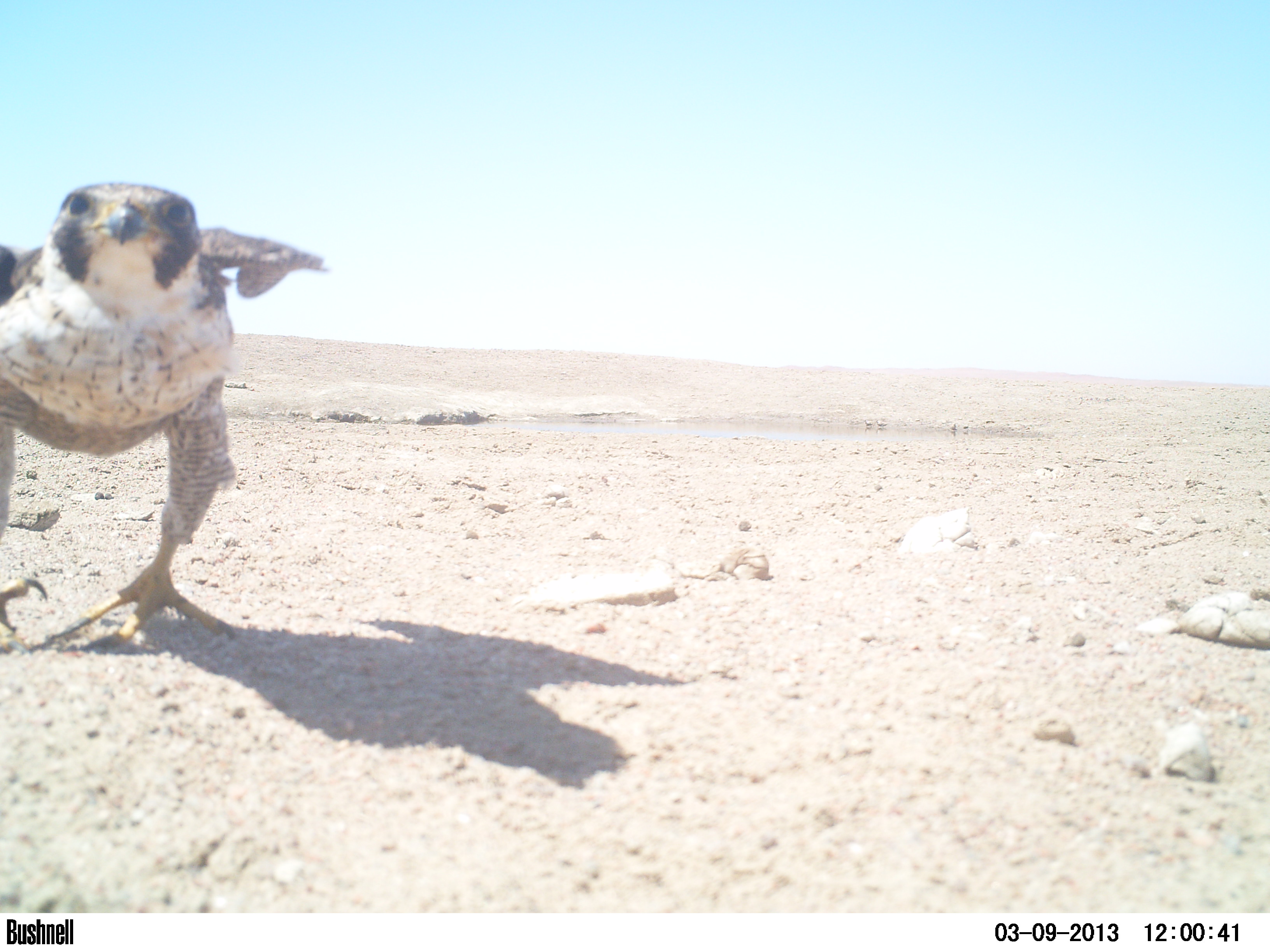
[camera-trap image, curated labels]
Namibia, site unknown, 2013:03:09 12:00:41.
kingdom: Animalia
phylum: Chordata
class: Aves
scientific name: Aves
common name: raptor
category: cn-raptors